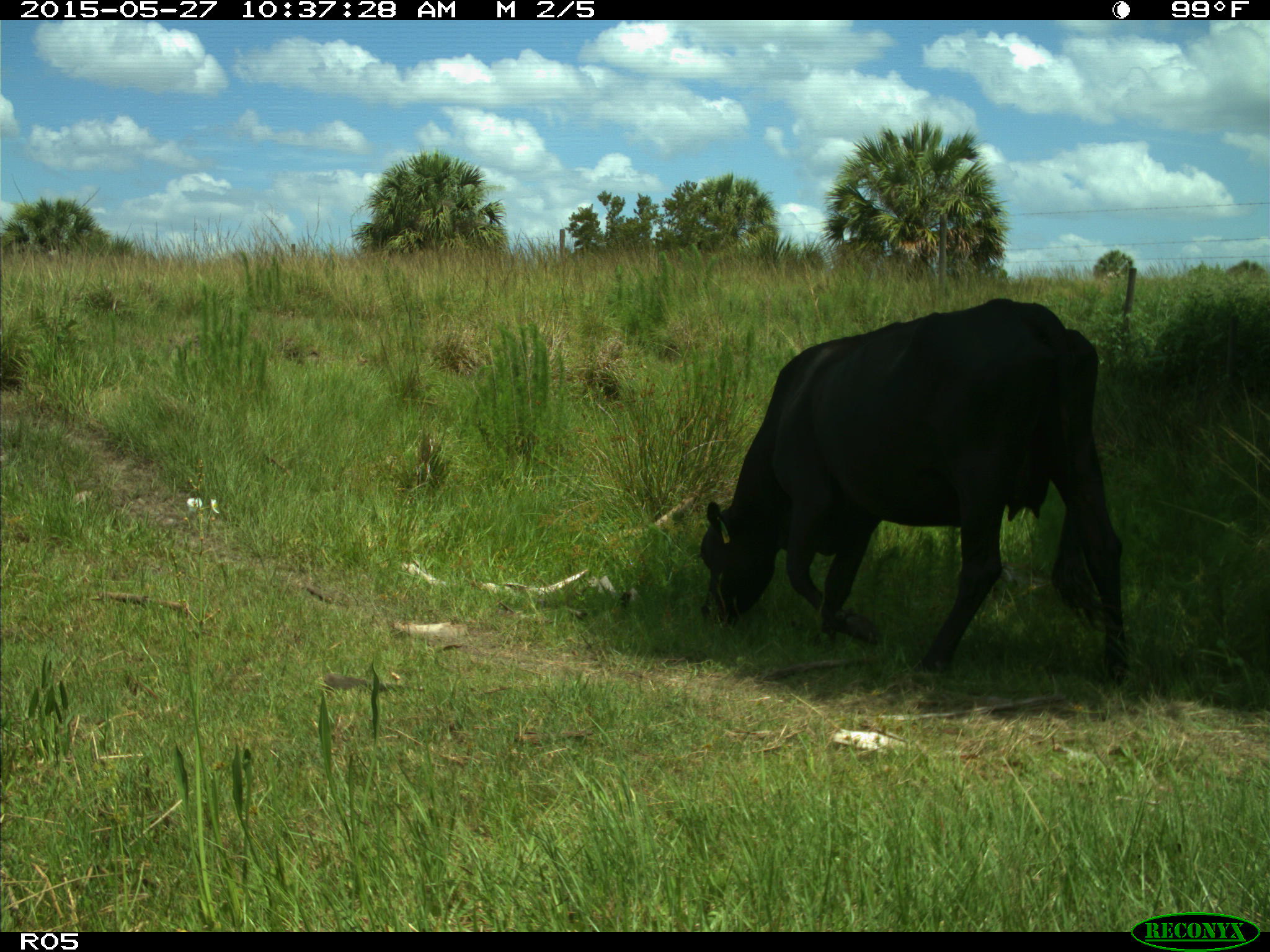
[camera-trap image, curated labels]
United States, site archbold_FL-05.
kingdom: Animalia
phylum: Chordata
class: Mammalia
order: Artiodactyla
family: Bovidae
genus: Bos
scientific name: Bos taurus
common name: domestic cow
Bos taurus (domestic cow).